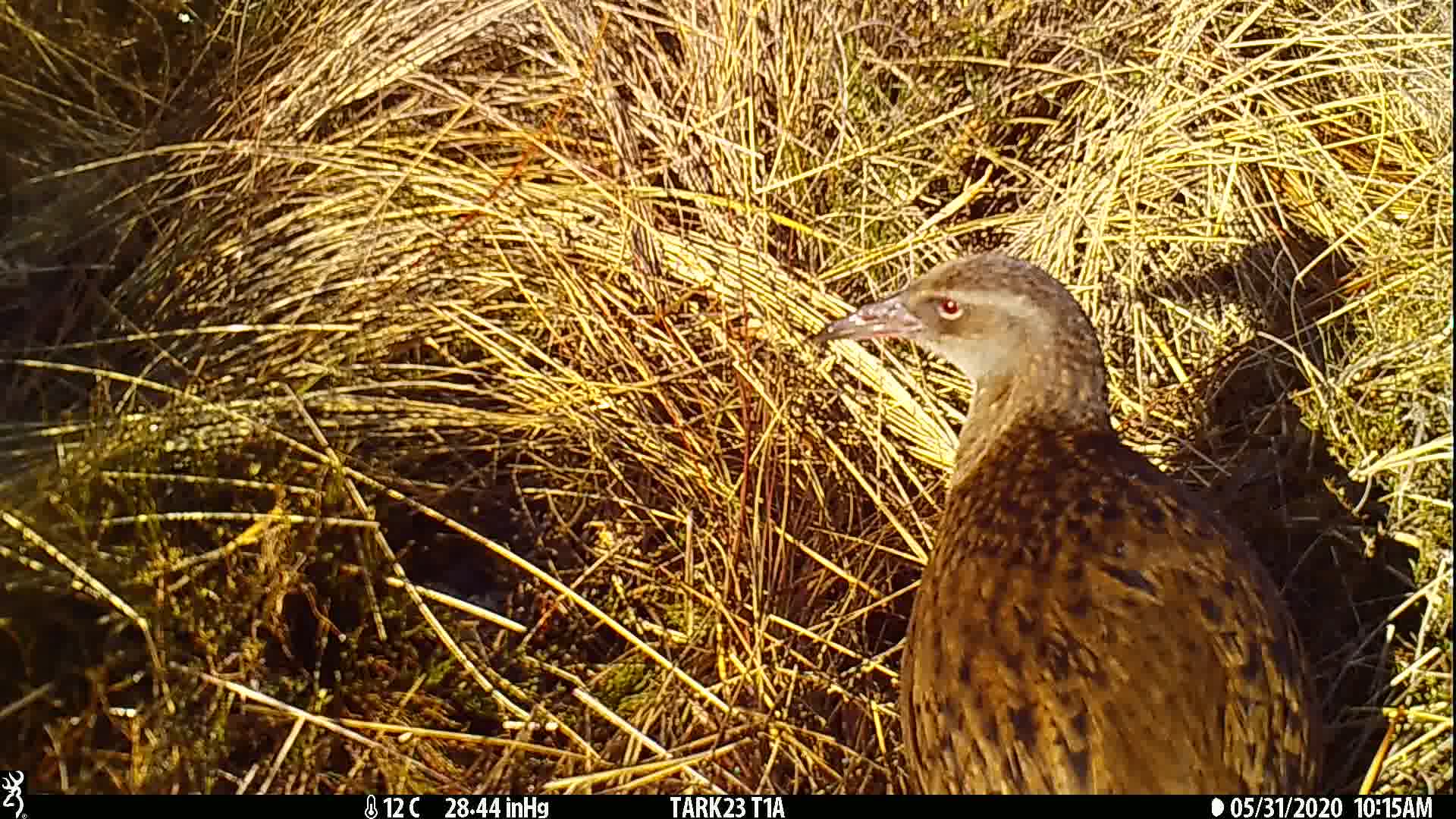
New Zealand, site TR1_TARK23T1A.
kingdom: Animalia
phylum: Chordata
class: Aves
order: Gruiformes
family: Rallidae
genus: Gallirallus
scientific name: Gallirallus australis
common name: weka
Weka (Gallirallus australis).